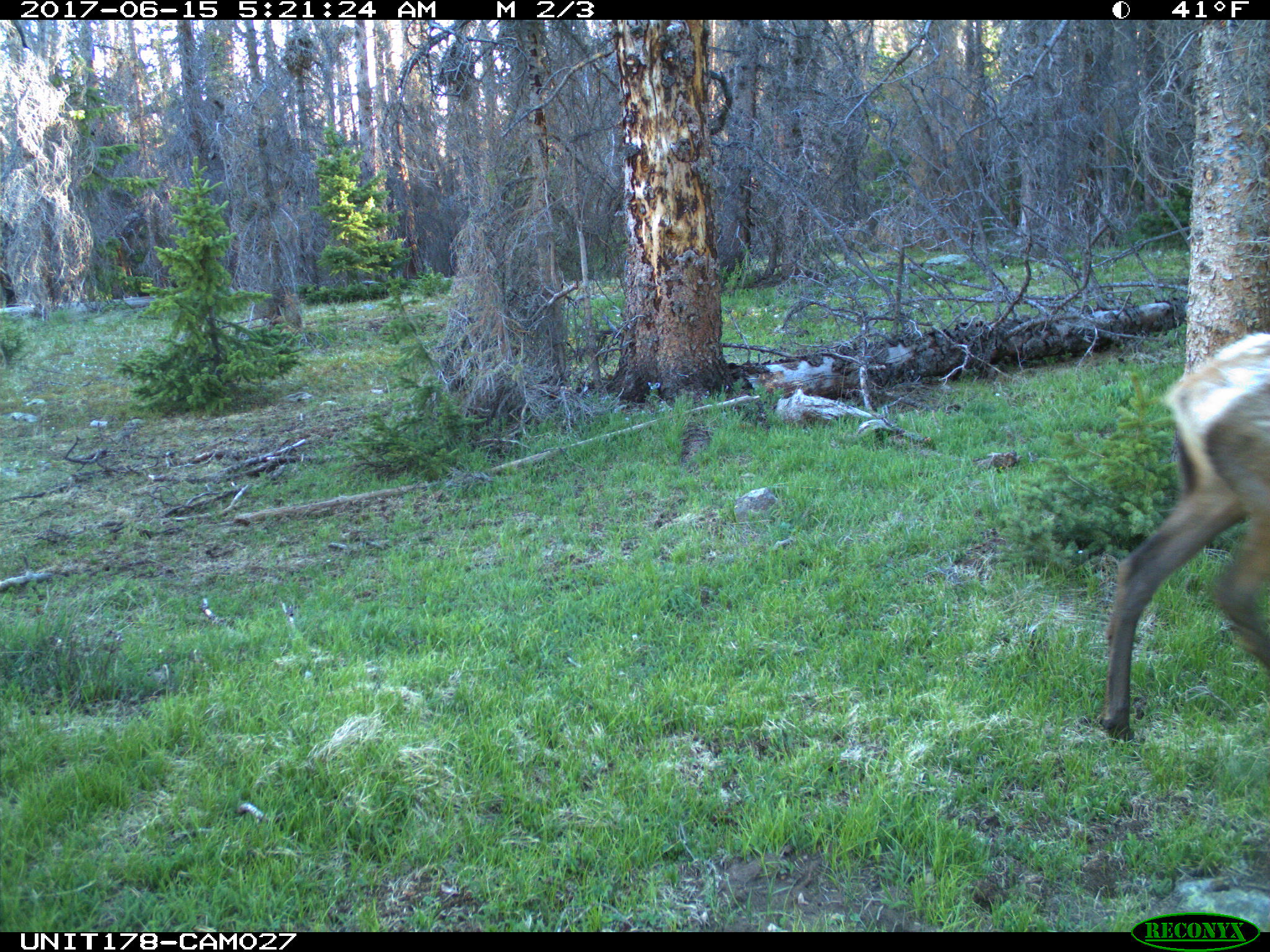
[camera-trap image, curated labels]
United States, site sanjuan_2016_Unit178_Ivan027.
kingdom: Animalia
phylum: Chordata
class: Mammalia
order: Artiodactyla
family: Cervidae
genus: Cervus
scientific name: Cervus elaphus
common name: red deer